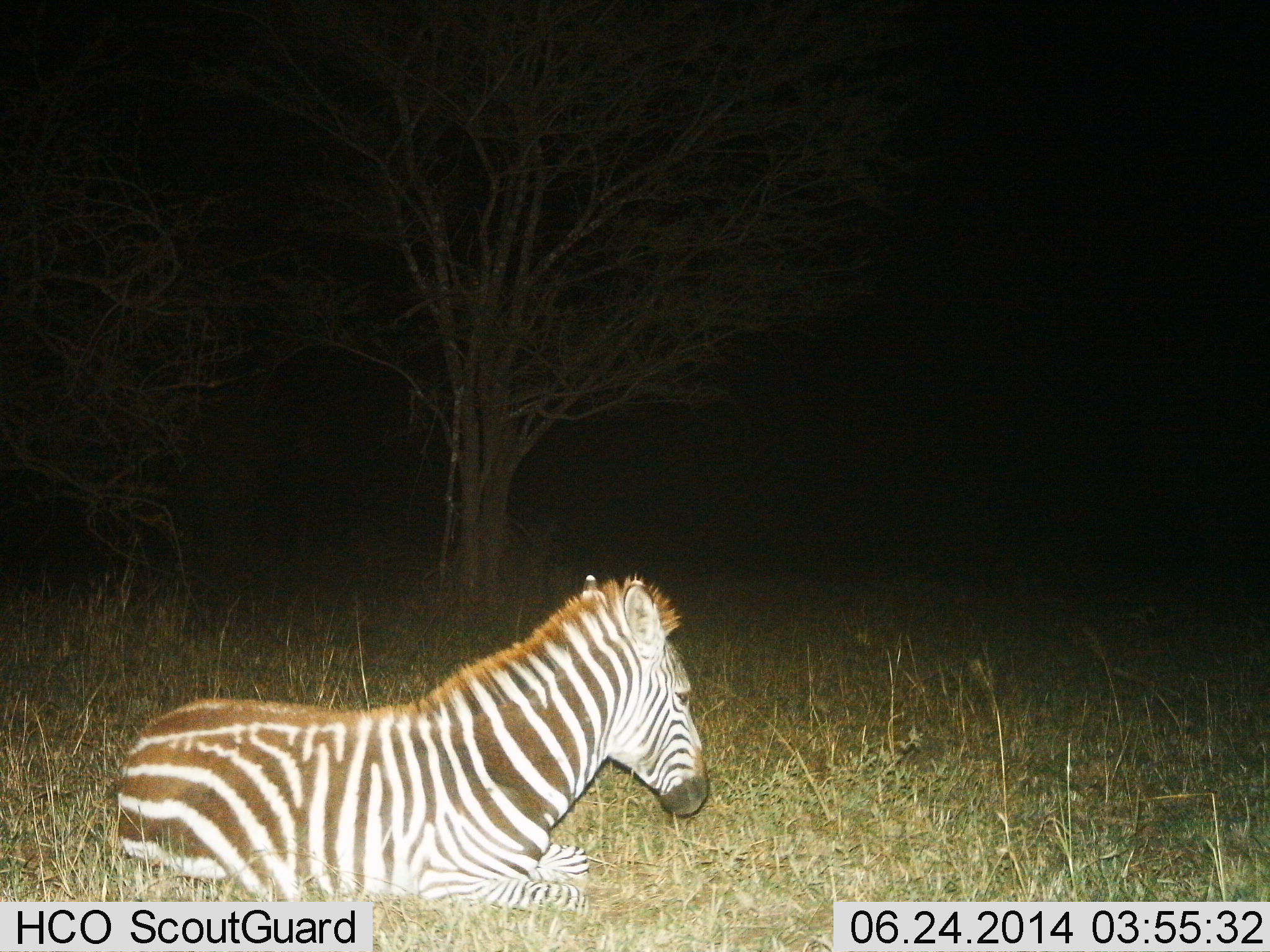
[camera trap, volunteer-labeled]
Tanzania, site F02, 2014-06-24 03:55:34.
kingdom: Animalia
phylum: Chordata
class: Mammalia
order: Perissodactyla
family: Equidae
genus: Equus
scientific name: Equus quagga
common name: plains zebra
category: zebra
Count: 1.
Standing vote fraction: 20%.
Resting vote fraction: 80%.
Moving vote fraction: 0%.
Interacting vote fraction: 0%.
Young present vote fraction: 10%.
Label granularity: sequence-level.